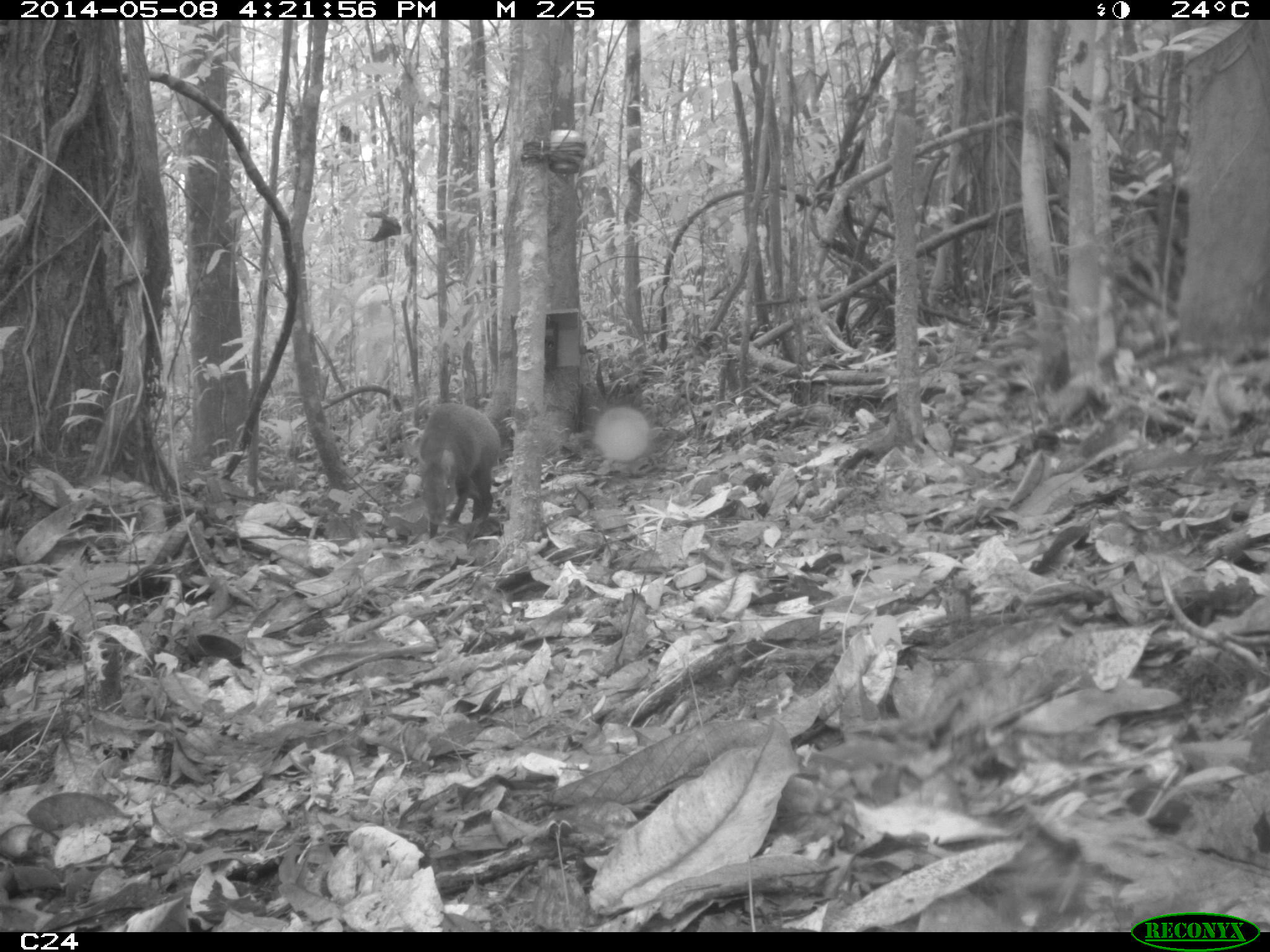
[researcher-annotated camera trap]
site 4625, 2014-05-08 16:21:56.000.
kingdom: Animalia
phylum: Chordata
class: Mammalia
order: Rodentia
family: Dasyproctidae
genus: Dasyprocta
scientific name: Dasyprocta leporina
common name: red-rumped agouti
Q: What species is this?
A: Dasyprocta leporina (red-rumped agouti).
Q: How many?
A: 2.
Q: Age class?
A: Adult.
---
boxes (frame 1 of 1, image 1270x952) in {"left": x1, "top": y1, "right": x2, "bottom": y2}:
dasyprocta leporina: {"left": 414, "top": 403, "right": 502, "bottom": 538}